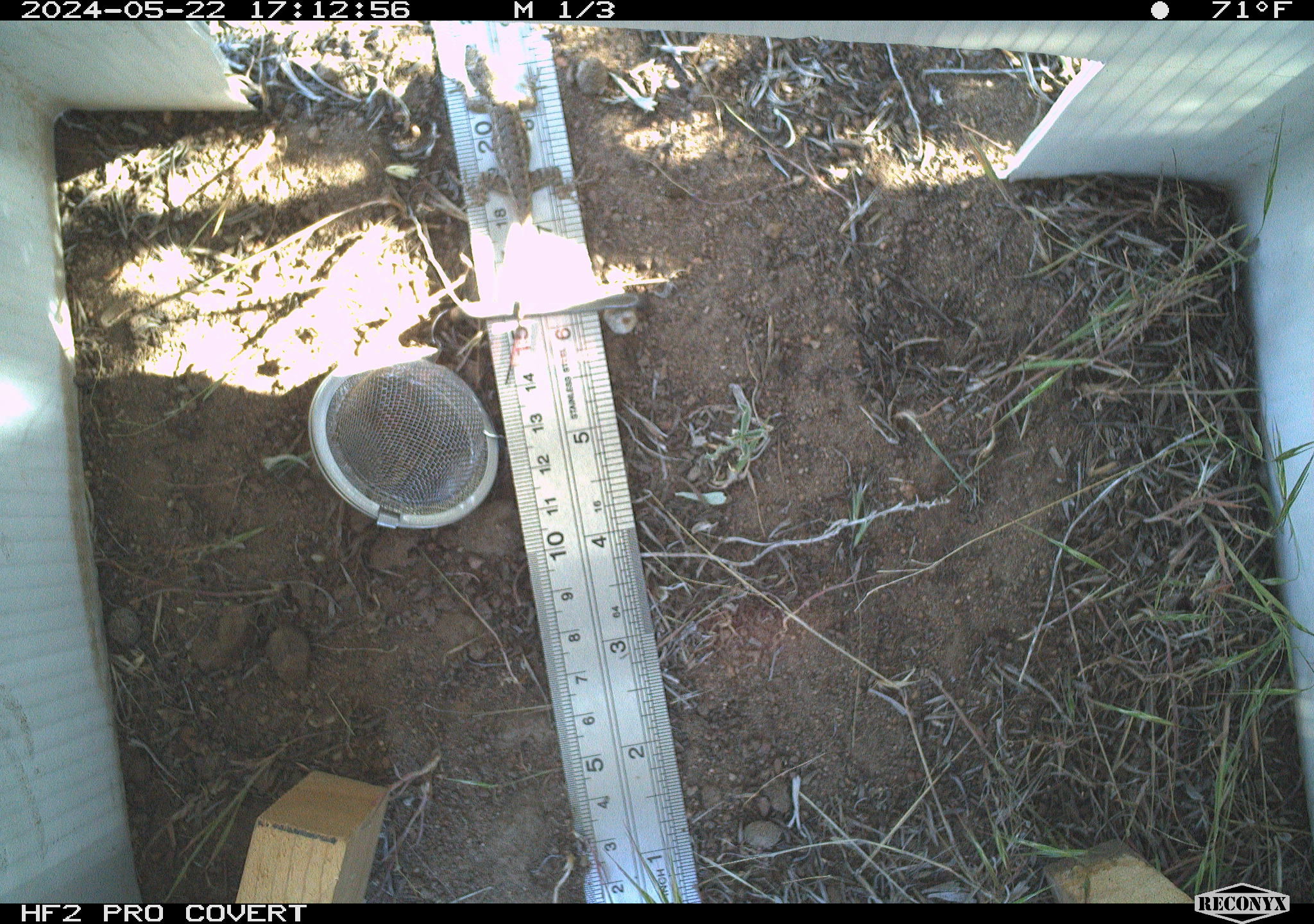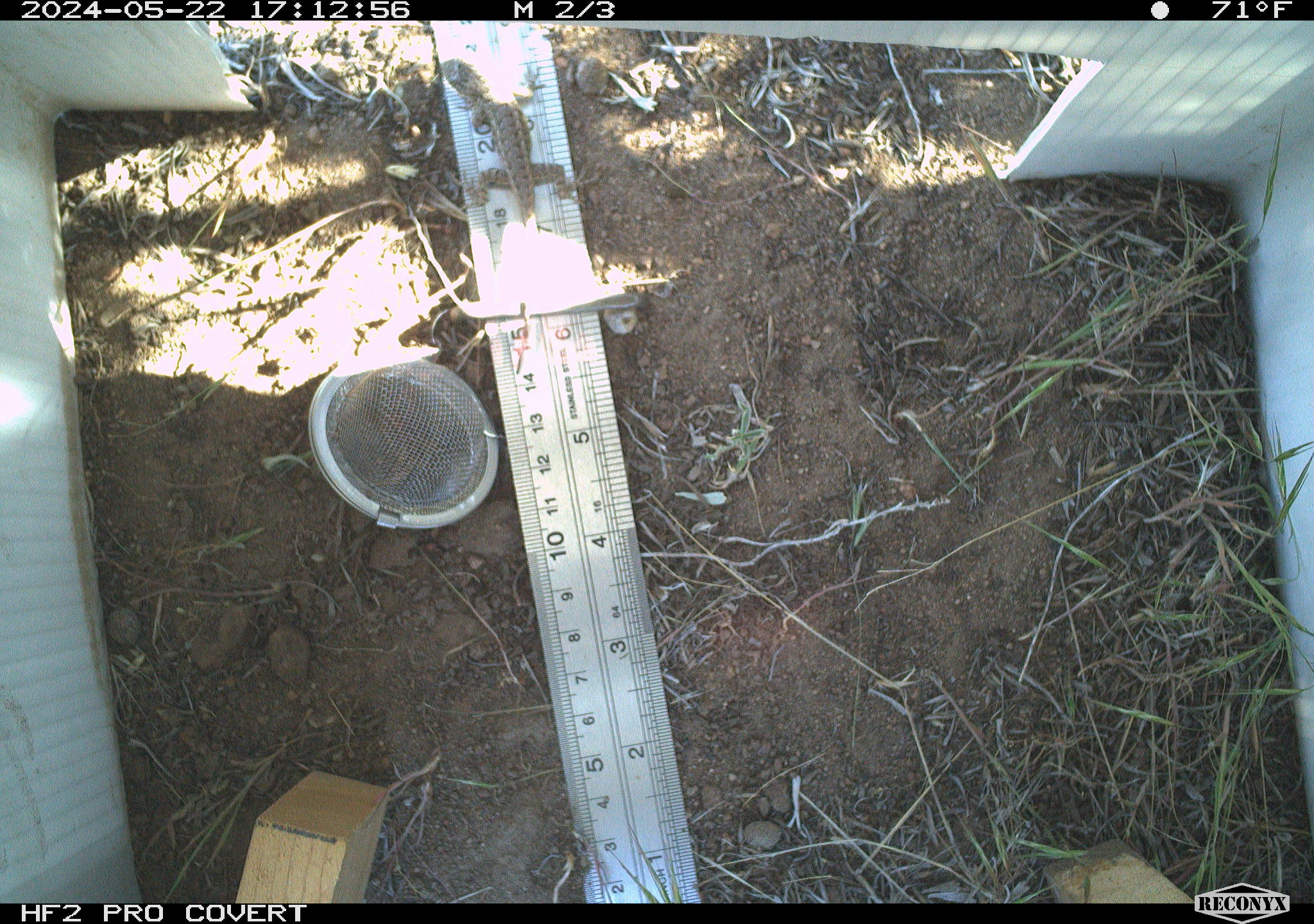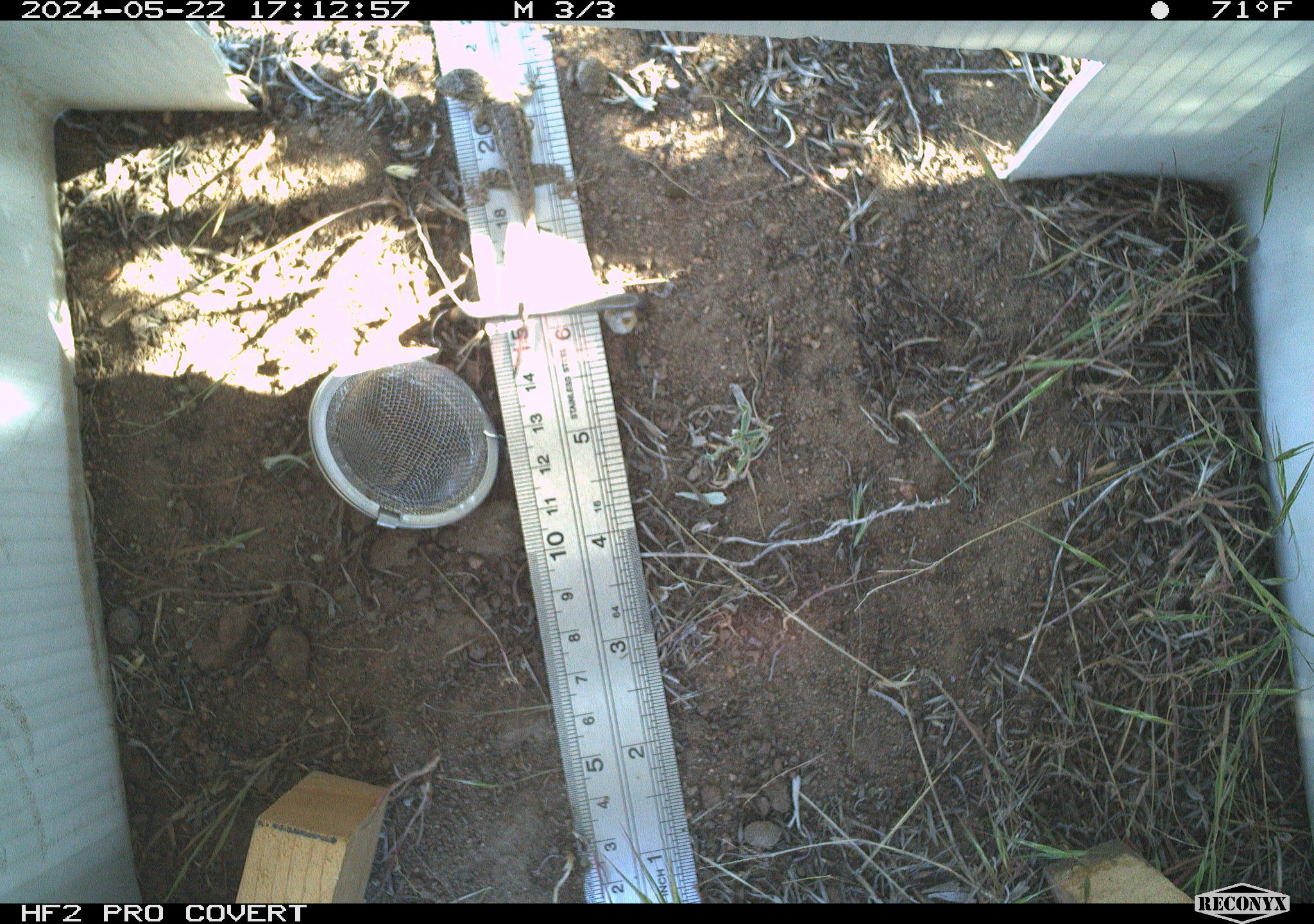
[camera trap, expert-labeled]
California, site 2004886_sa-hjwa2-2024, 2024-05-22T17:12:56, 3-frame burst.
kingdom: Animalia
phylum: Chordata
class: Reptilia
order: Squamata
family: Phrynosomatidae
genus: Sceloporus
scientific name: Sceloporus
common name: spiny lizards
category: sceloporus species